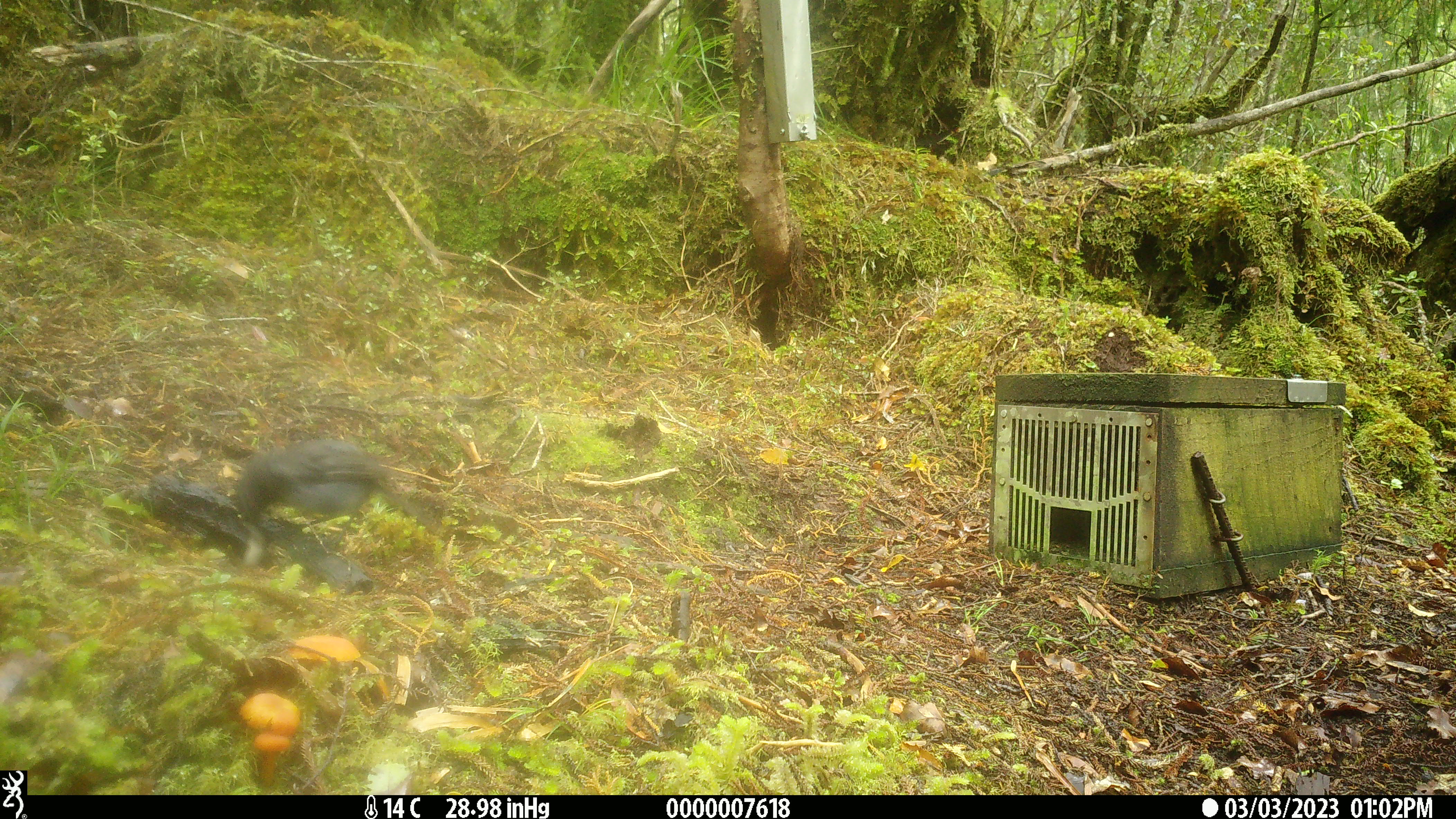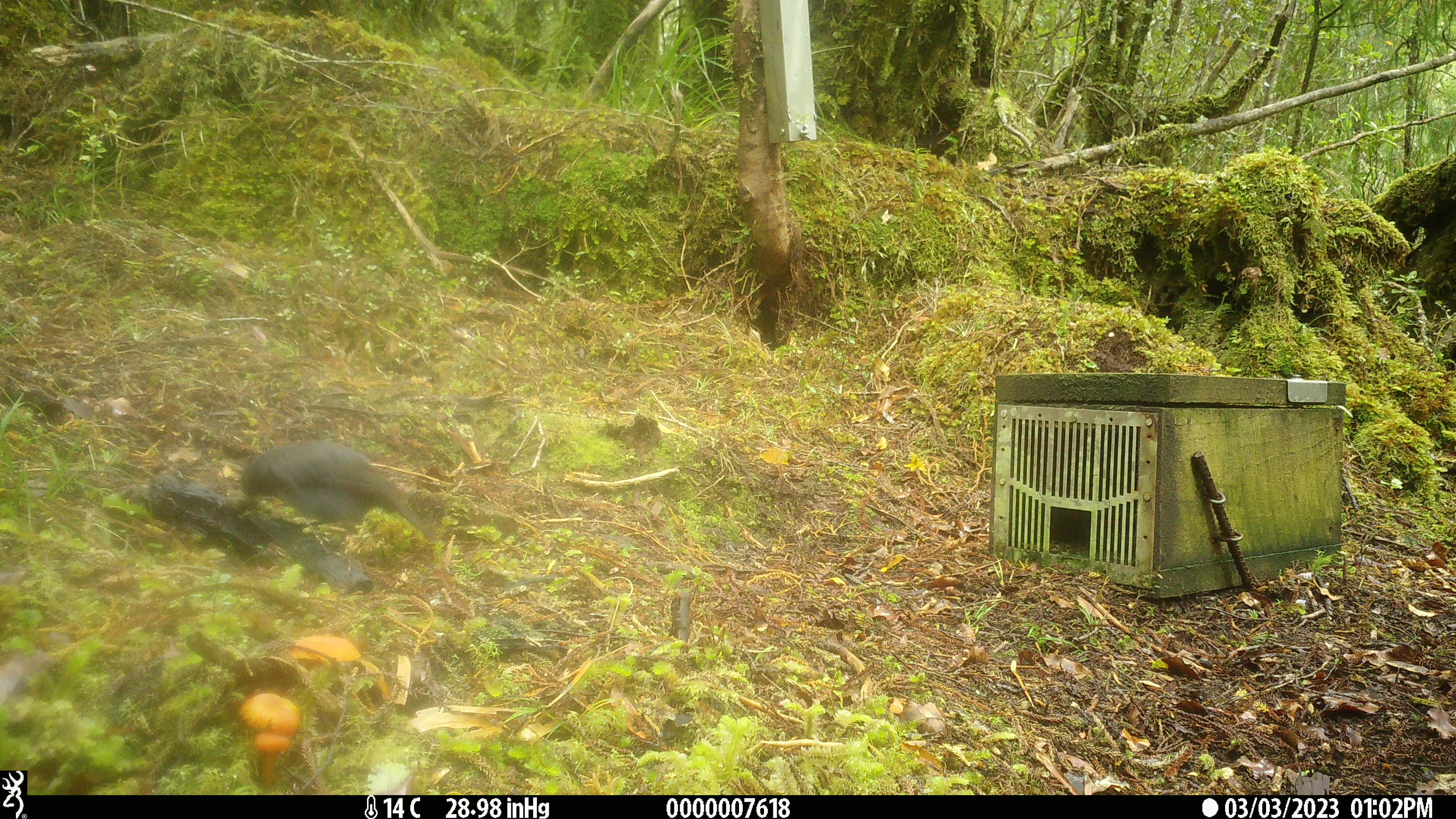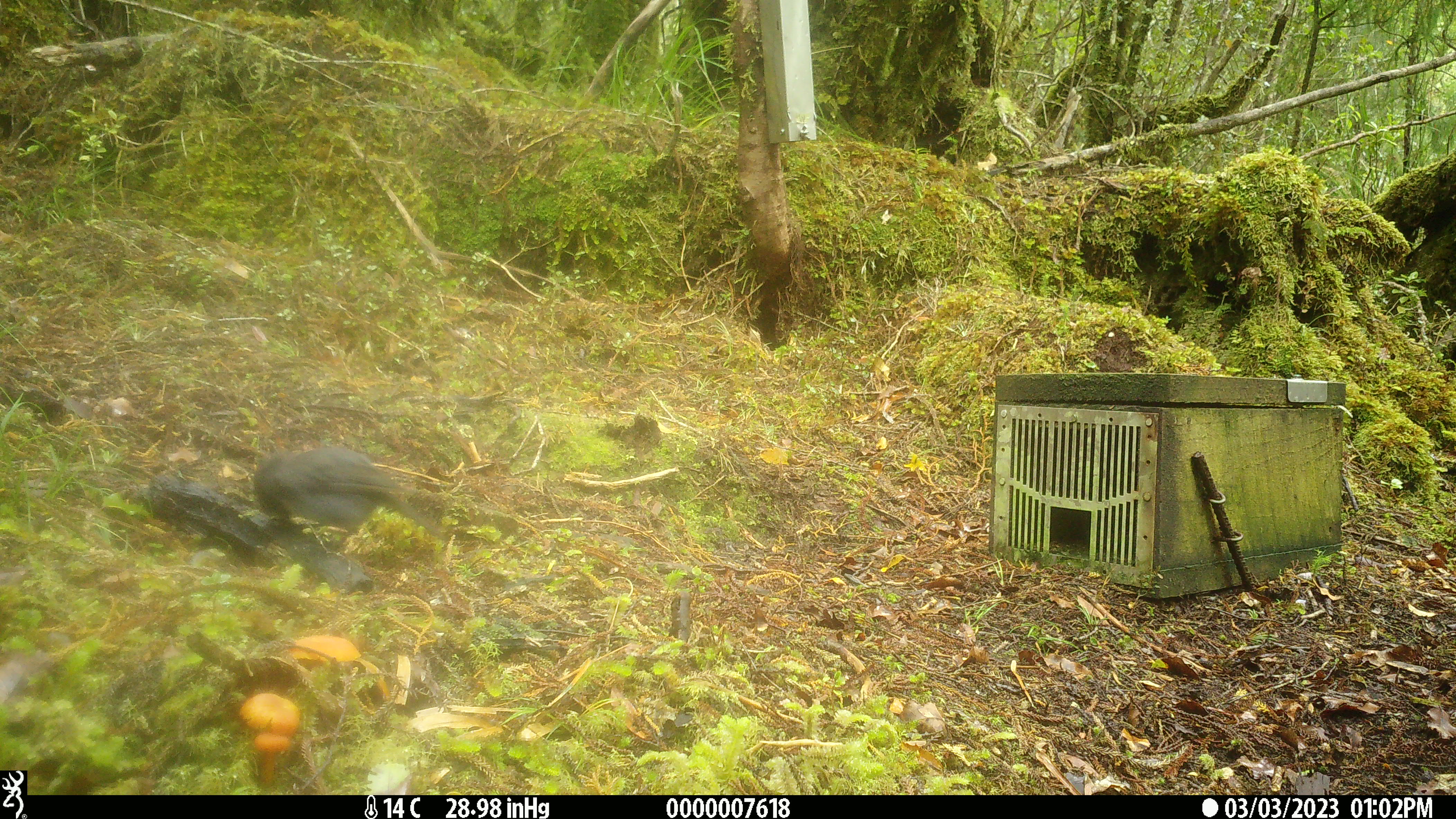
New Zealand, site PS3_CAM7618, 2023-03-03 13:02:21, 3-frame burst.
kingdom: Animalia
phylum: Chordata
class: Aves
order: Passeriformes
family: Petroicidae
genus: Petroica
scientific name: Petroica australis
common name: new zealand robin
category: robin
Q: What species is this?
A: Robin (new zealand robin) (Petroica australis).